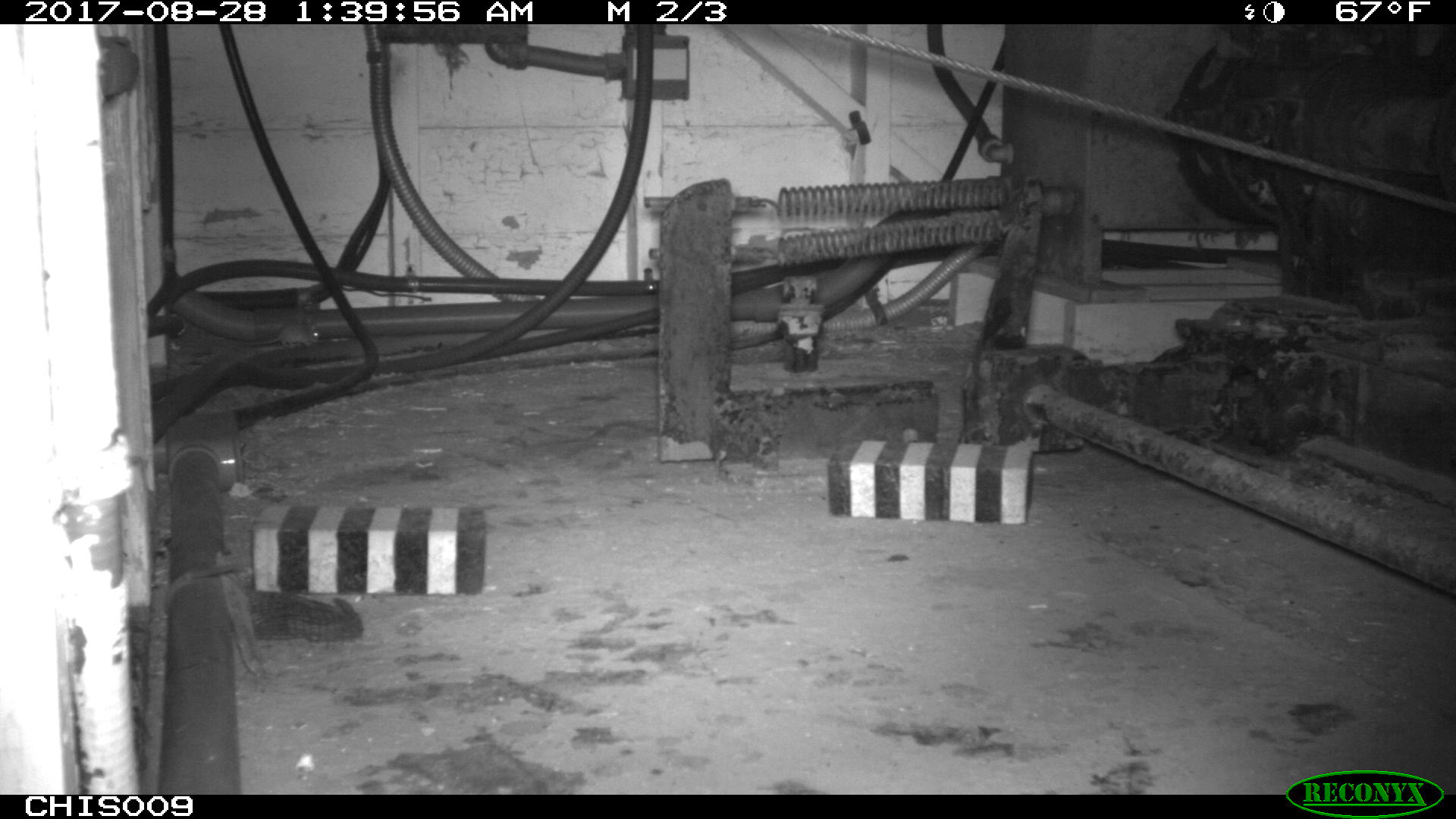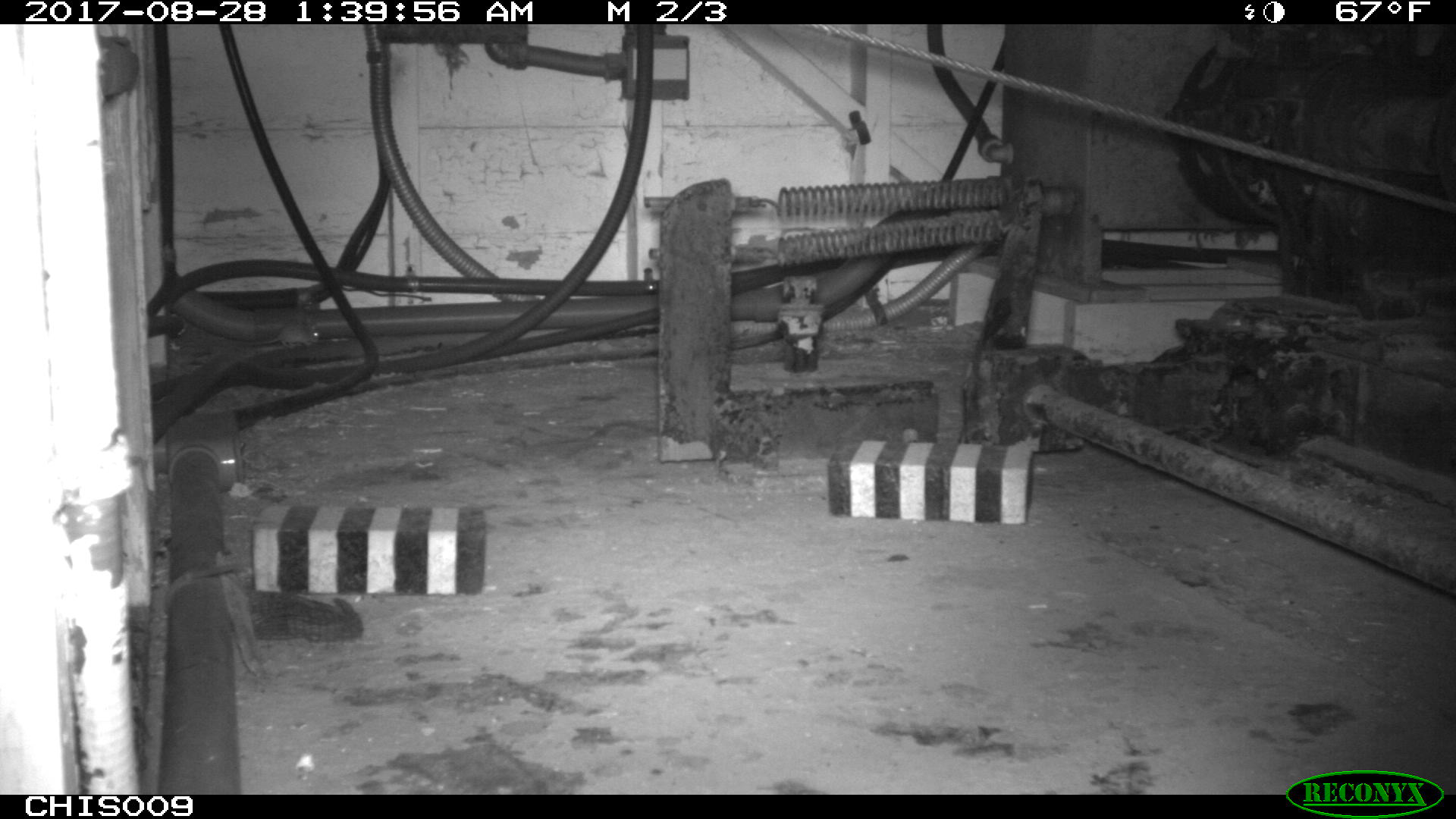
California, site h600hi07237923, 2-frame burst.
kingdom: Animalia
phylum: Chordata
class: Mammalia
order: Rodentia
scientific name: Rodentia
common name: rodent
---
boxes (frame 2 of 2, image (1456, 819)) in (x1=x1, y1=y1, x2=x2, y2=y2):
rodent: (x1=244, y1=324, x2=318, y2=347)